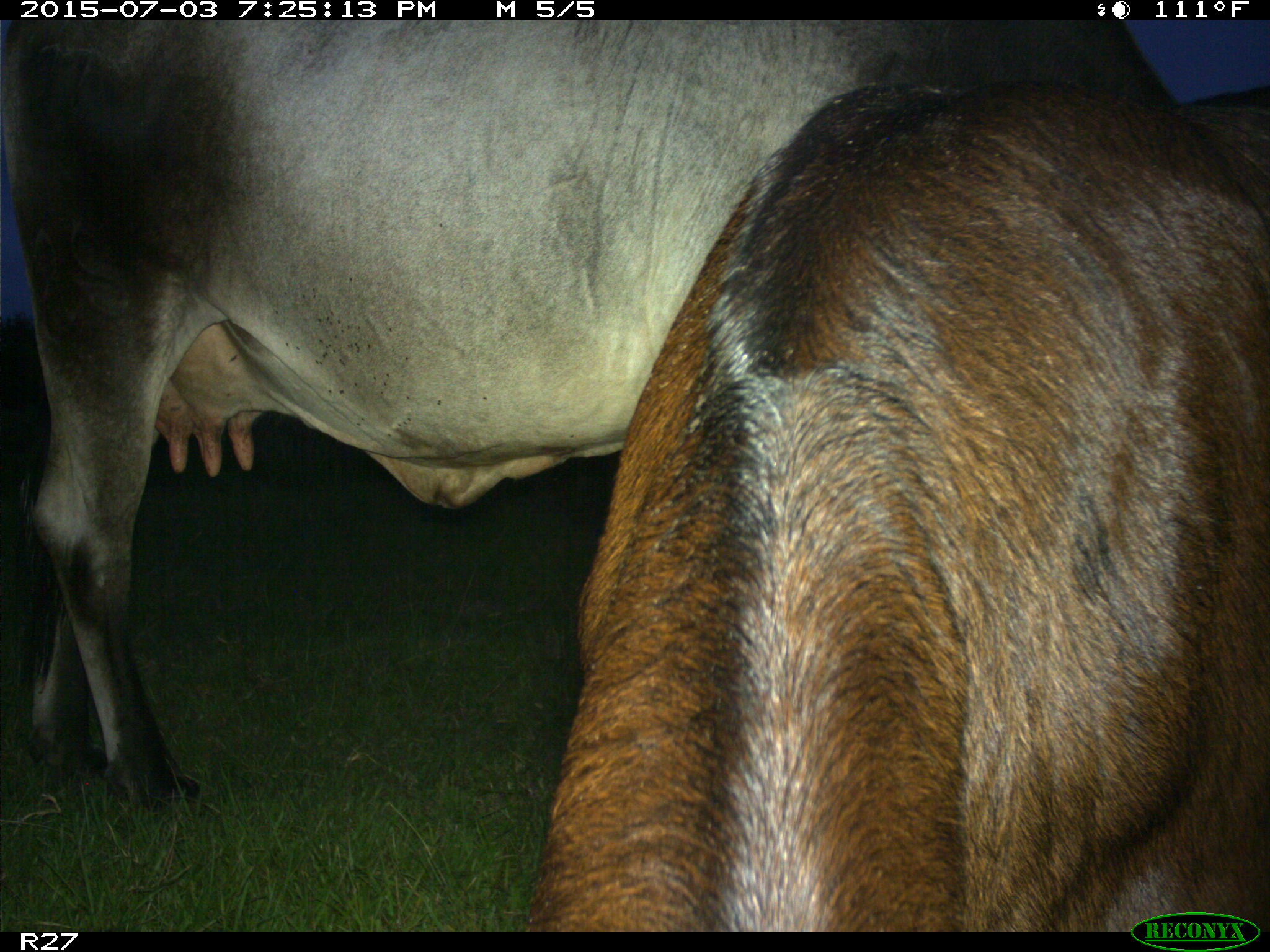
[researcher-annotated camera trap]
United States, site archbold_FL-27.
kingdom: Animalia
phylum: Chordata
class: Mammalia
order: Artiodactyla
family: Bovidae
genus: Bos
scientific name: Bos taurus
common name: domestic cow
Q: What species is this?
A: Bos taurus (domestic cow).